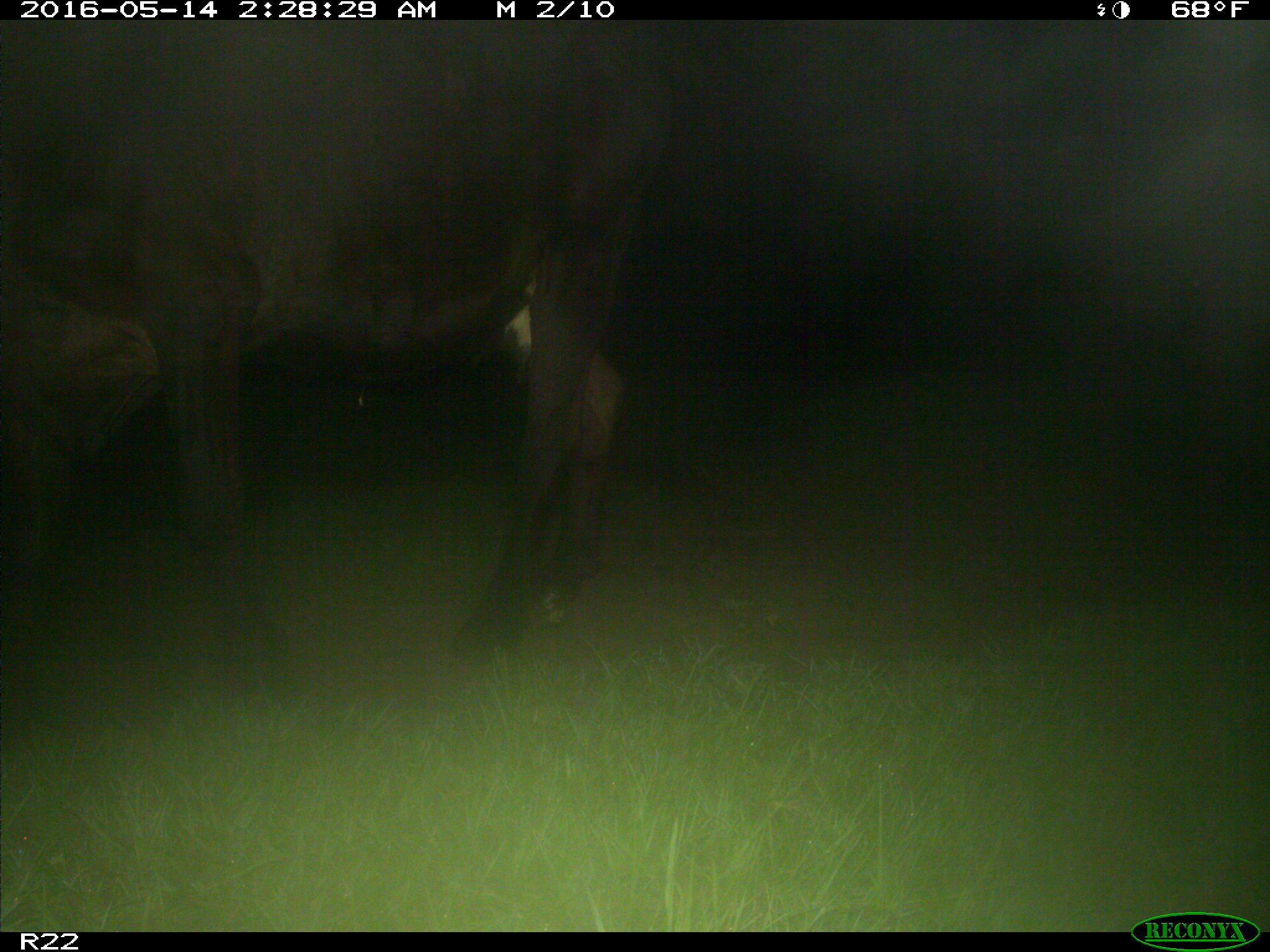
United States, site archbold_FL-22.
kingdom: Animalia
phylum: Chordata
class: Mammalia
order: Artiodactyla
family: Bovidae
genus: Bos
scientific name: Bos taurus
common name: domestic cow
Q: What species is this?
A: Bos taurus (domestic cow).